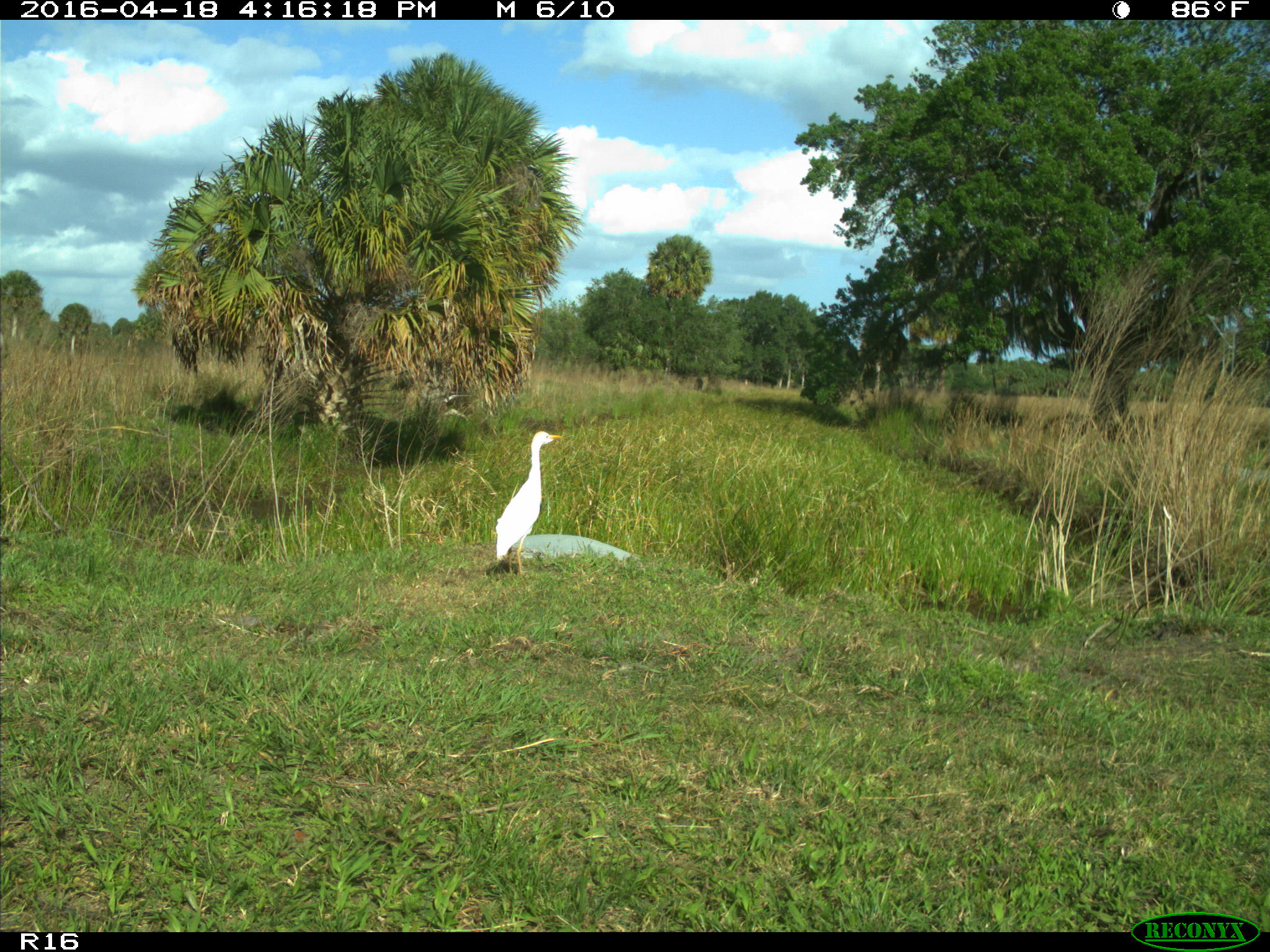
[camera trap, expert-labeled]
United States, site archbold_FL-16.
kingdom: Animalia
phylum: Chordata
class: Aves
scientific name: Aves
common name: birds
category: unidentified bird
Unidentified bird (birds) (Aves).